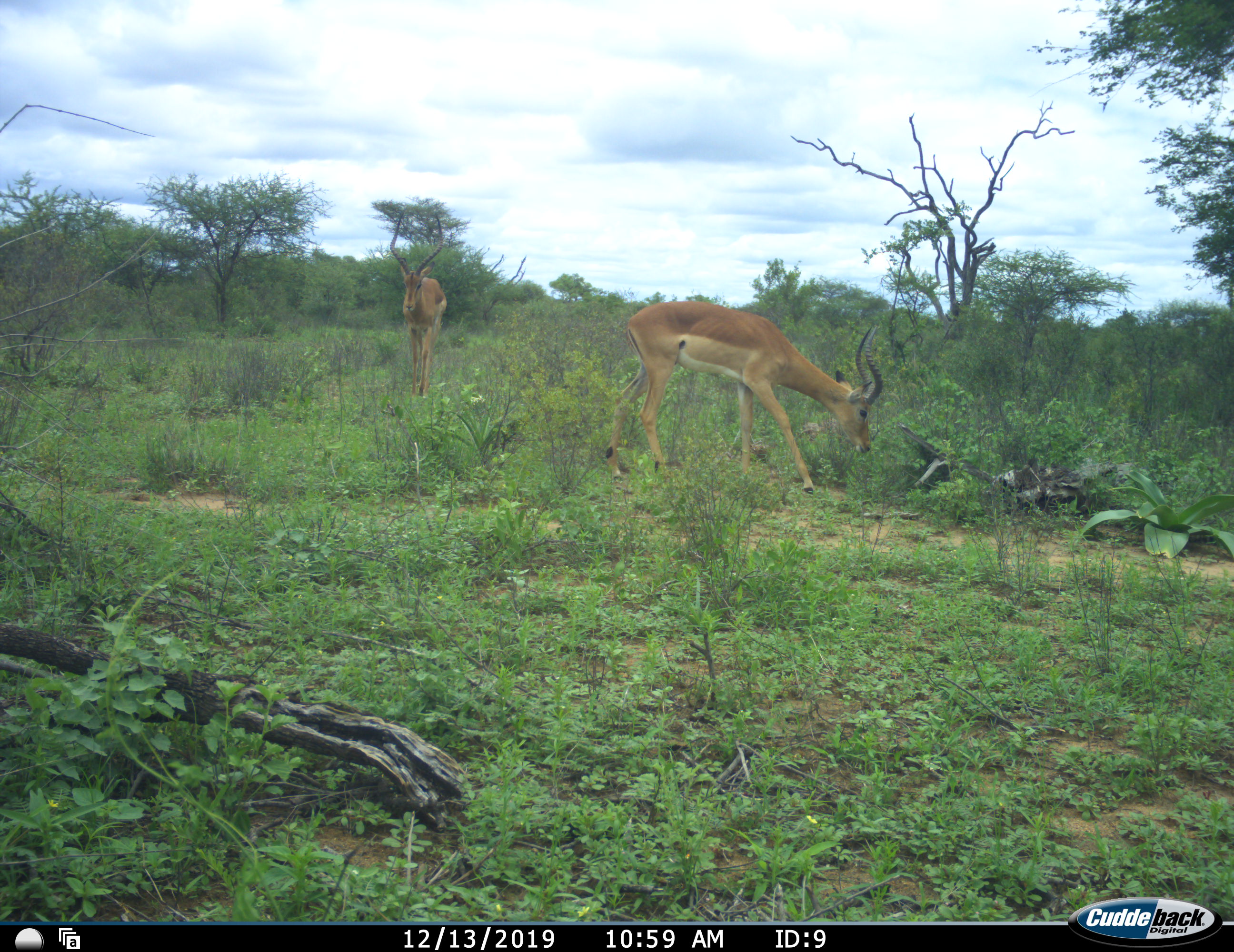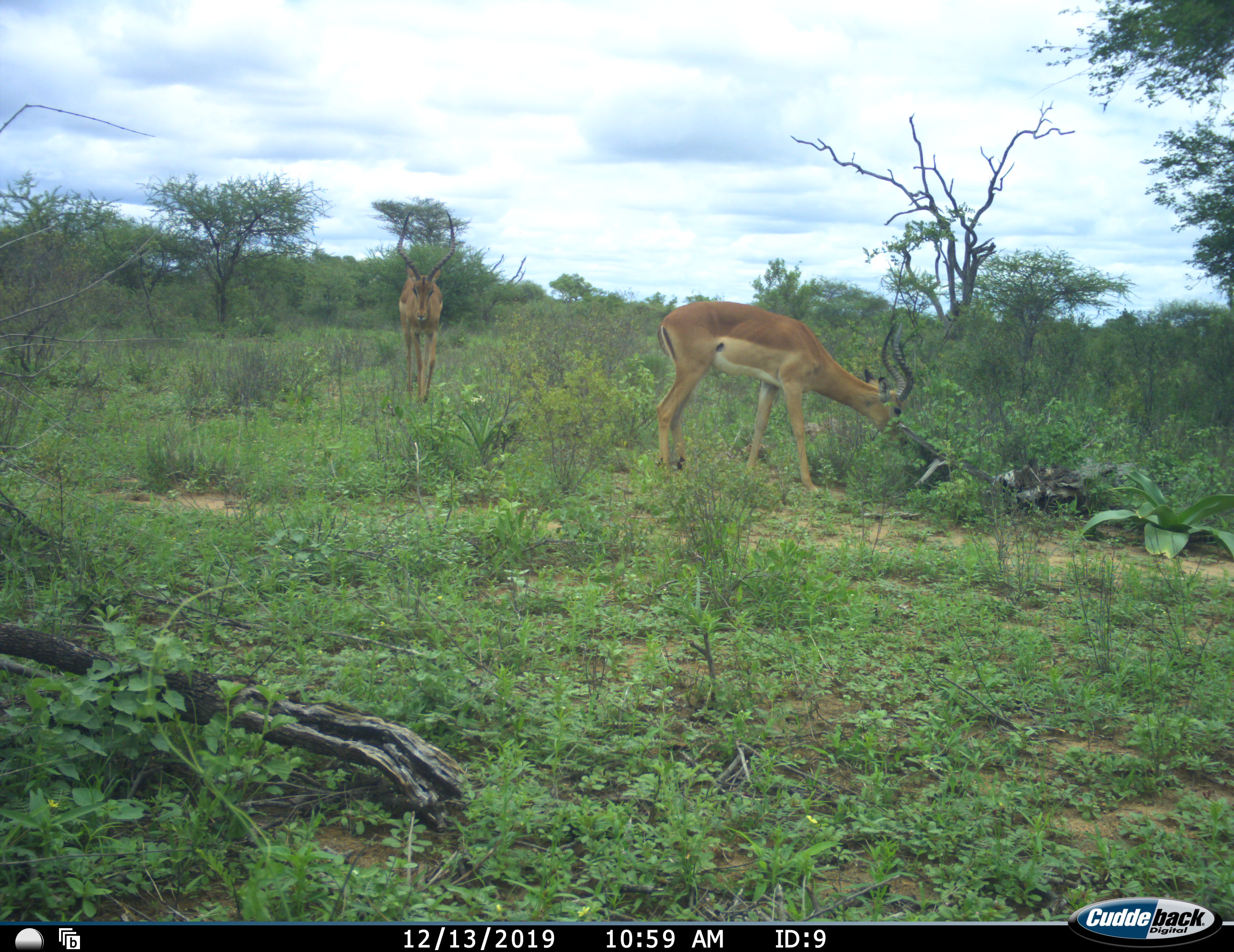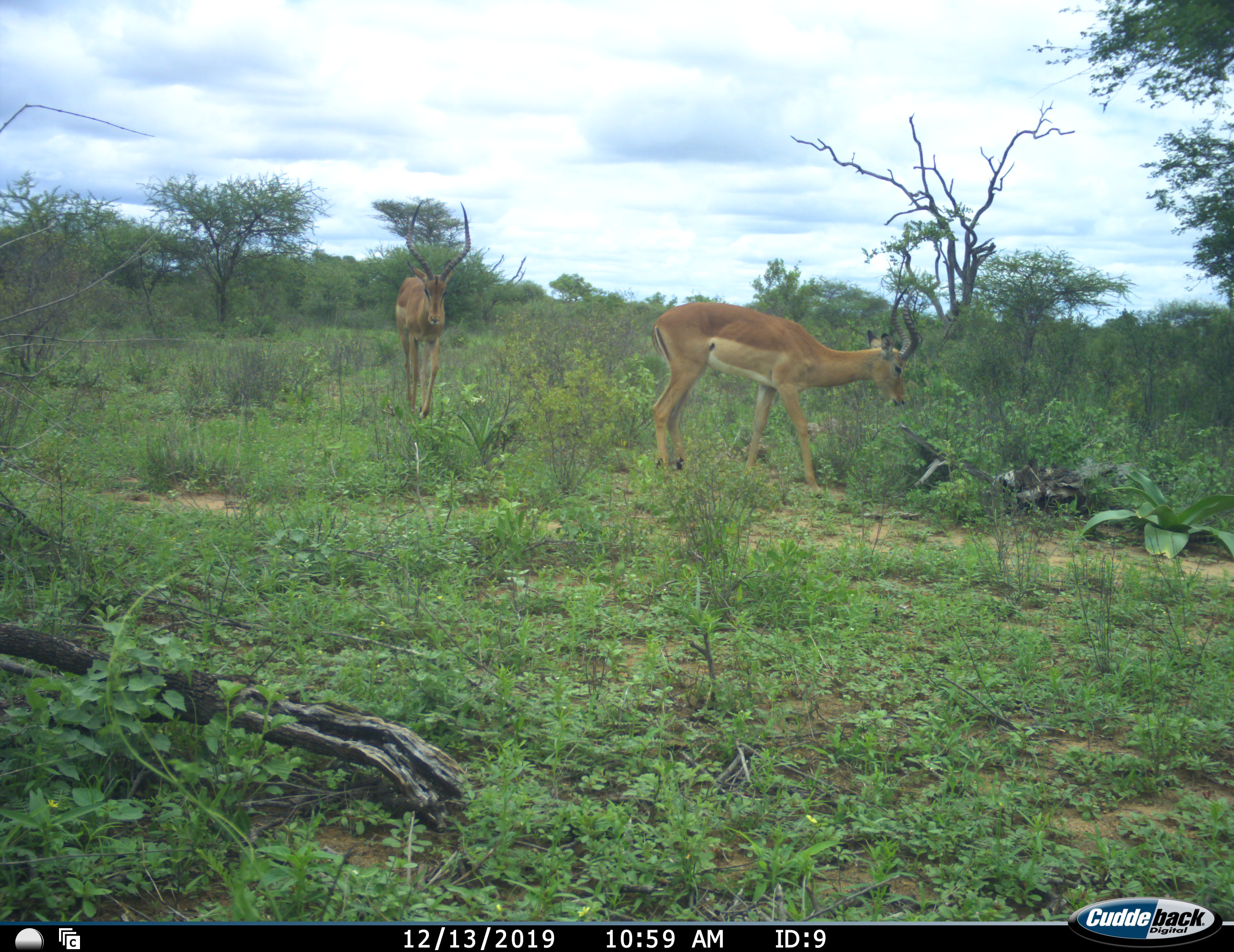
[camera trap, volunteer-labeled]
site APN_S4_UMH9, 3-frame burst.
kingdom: Animalia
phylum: Chordata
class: Mammalia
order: Artiodactyla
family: Bovidae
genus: Aepyceros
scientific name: Aepyceros melampus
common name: impala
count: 2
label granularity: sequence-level